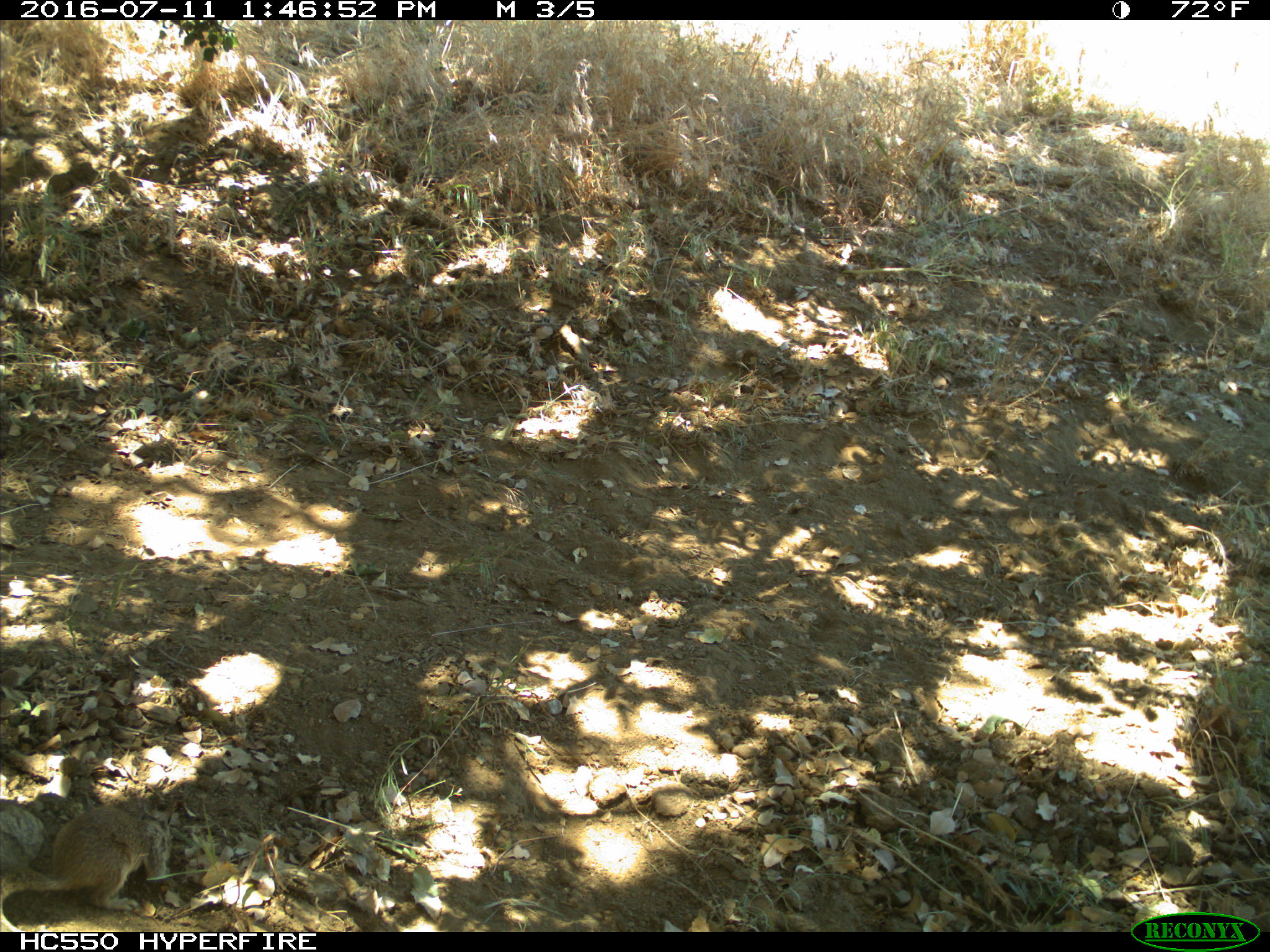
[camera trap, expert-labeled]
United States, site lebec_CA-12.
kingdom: Animalia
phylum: Chordata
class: Mammalia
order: Rodentia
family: Sciuridae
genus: Otospermophilus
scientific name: Otospermophilus beecheyi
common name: california ground squirrel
Otospermophilus beecheyi (california ground squirrel).